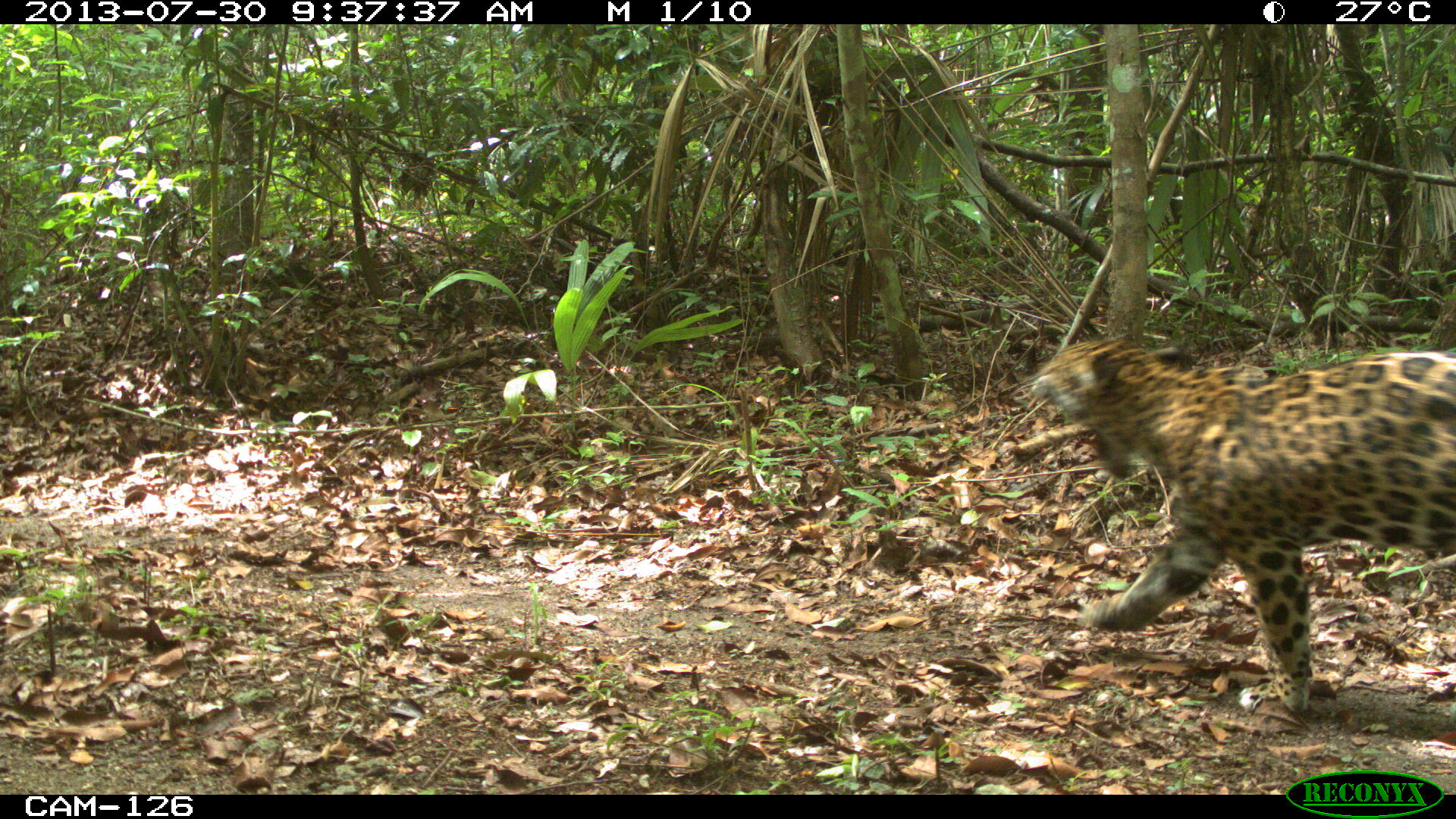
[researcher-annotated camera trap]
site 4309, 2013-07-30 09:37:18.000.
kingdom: Animalia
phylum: Chordata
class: Mammalia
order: Carnivora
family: Felidae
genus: Panthera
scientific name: Panthera onca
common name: jaguar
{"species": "Panthera onca (jaguar)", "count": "1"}